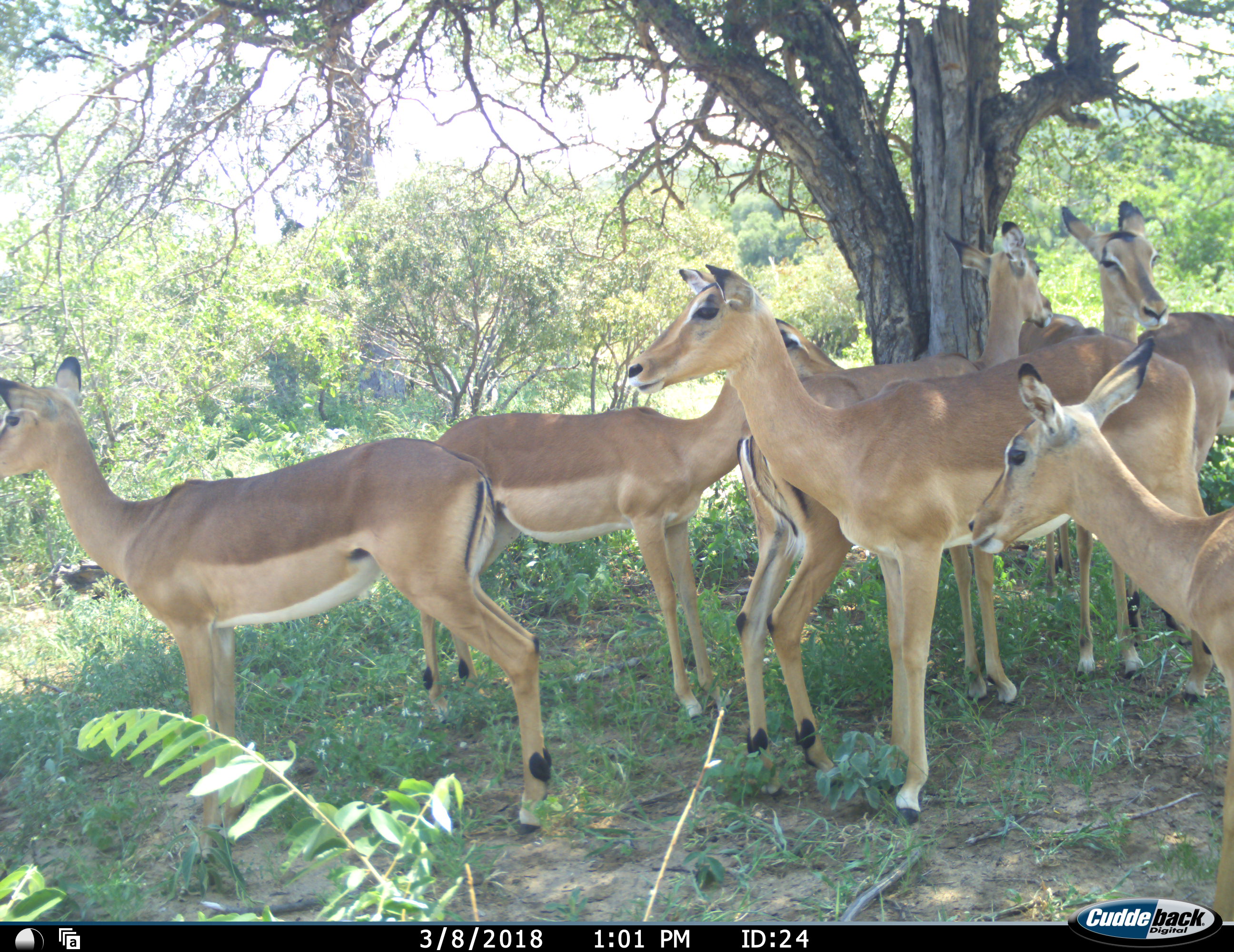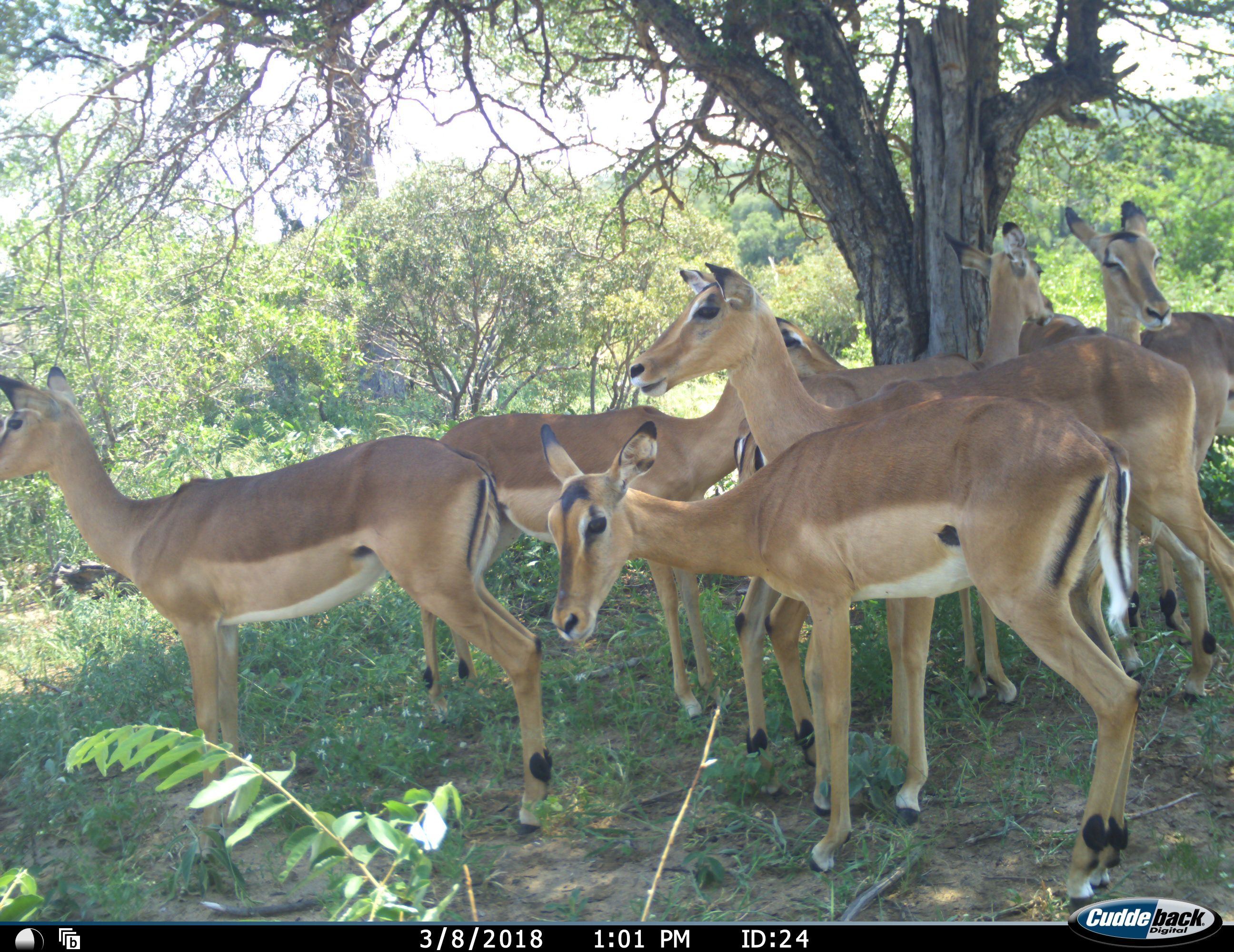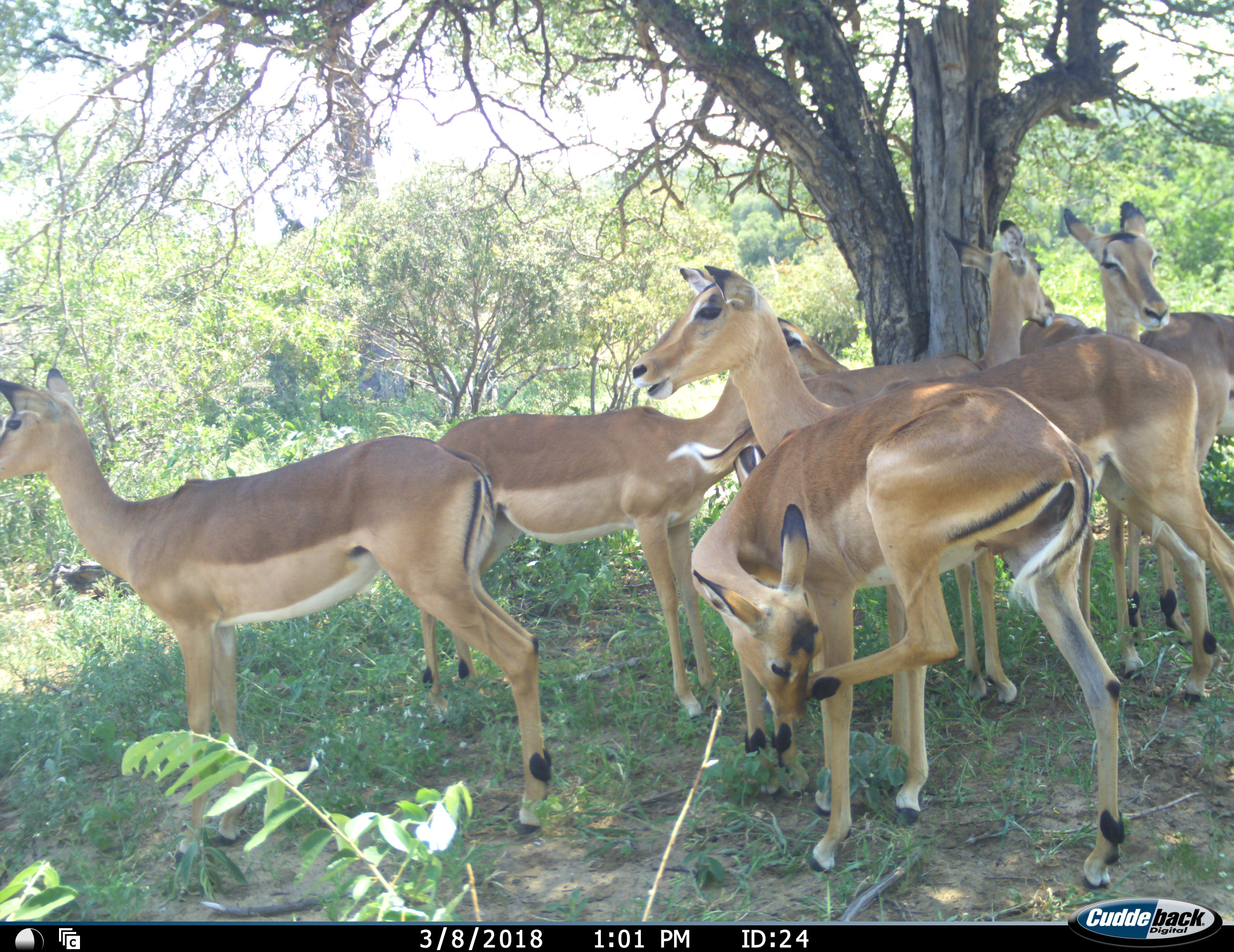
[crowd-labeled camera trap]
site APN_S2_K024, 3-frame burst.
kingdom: Animalia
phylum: Chordata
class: Mammalia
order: Artiodactyla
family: Bovidae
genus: Aepyceros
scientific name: Aepyceros melampus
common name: impala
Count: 7.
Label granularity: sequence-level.